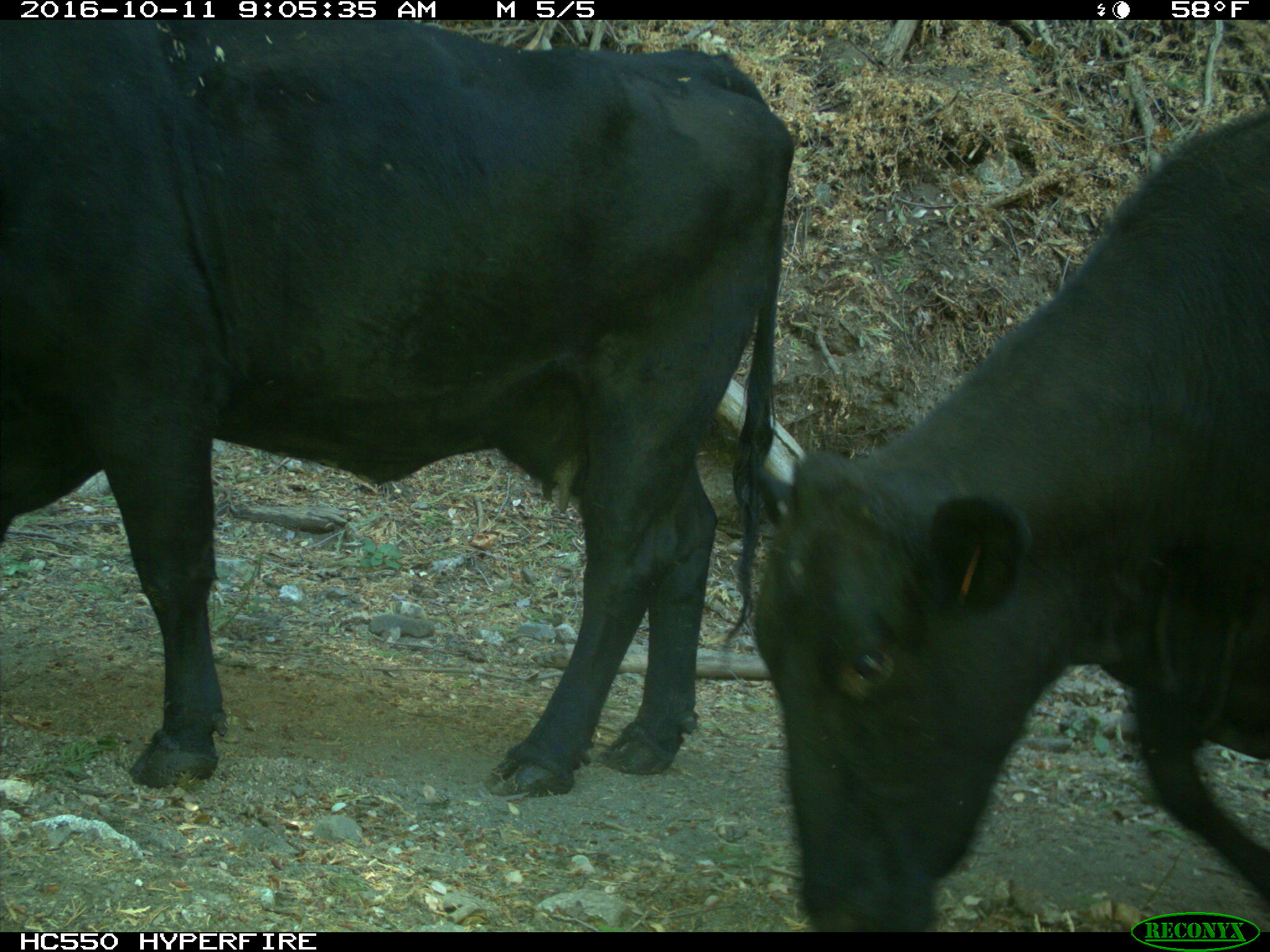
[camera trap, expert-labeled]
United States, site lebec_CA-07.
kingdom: Animalia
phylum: Chordata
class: Mammalia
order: Artiodactyla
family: Bovidae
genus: Bos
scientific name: Bos taurus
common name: domestic cow